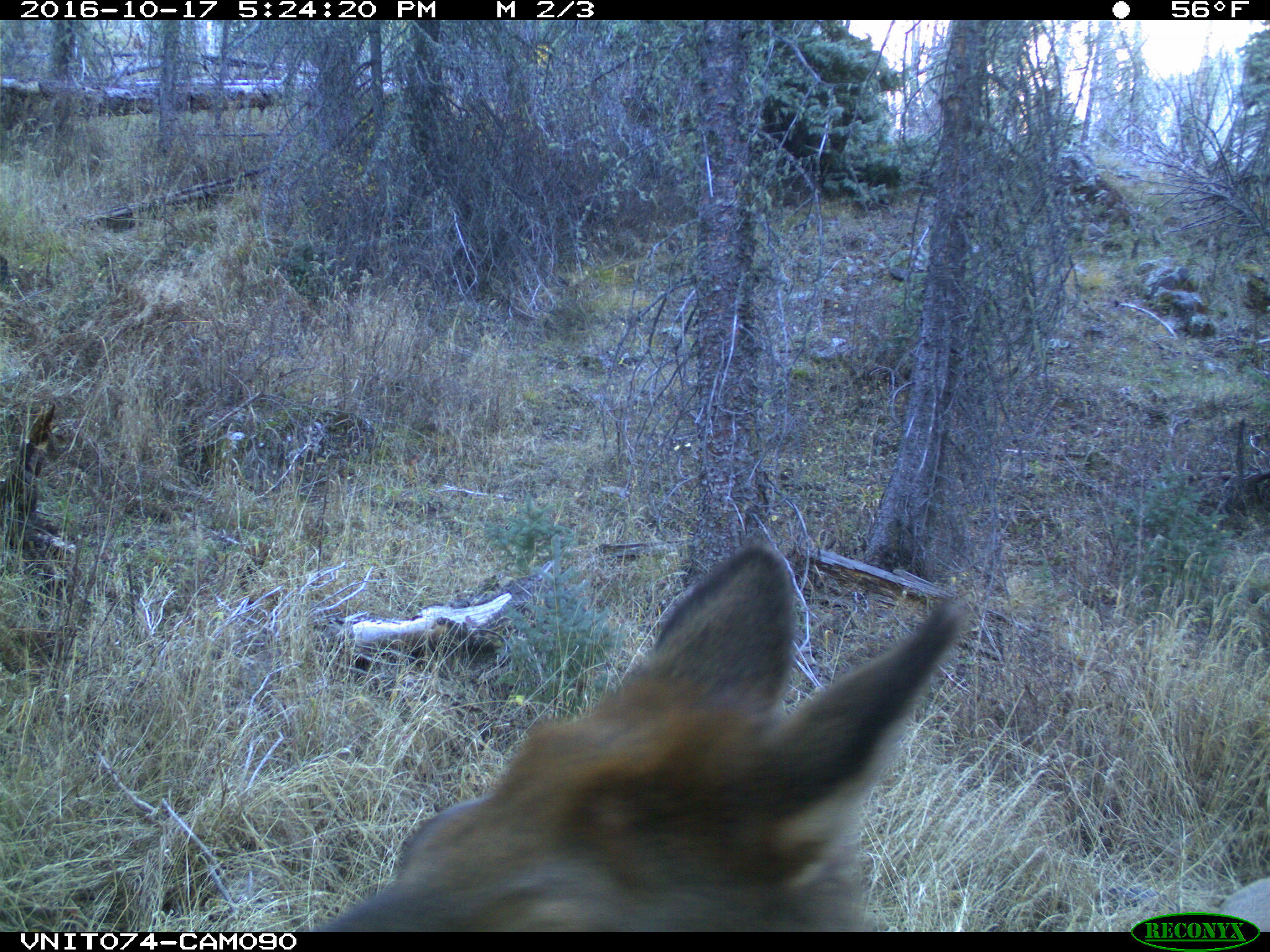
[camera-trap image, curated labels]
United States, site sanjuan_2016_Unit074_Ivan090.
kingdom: Animalia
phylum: Chordata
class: Mammalia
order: Artiodactyla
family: Cervidae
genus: Cervus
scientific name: Cervus elaphus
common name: red deer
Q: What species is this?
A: Cervus elaphus (red deer).